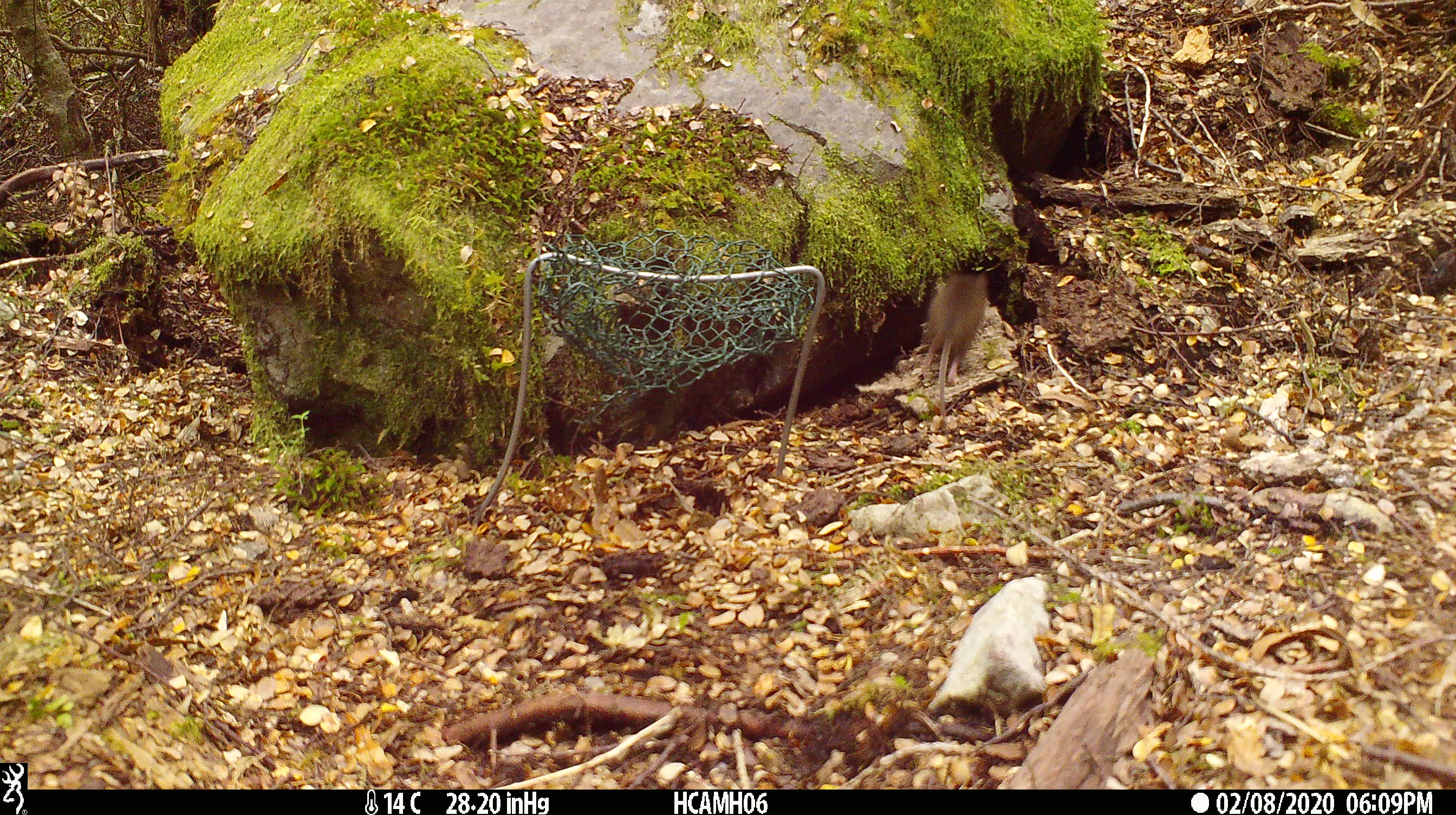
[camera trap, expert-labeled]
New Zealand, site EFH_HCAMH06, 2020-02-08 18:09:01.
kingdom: Animalia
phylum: Chordata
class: Mammalia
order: Rodentia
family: Muridae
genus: Mus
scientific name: Mus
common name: mouse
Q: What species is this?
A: Mouse (Mus).